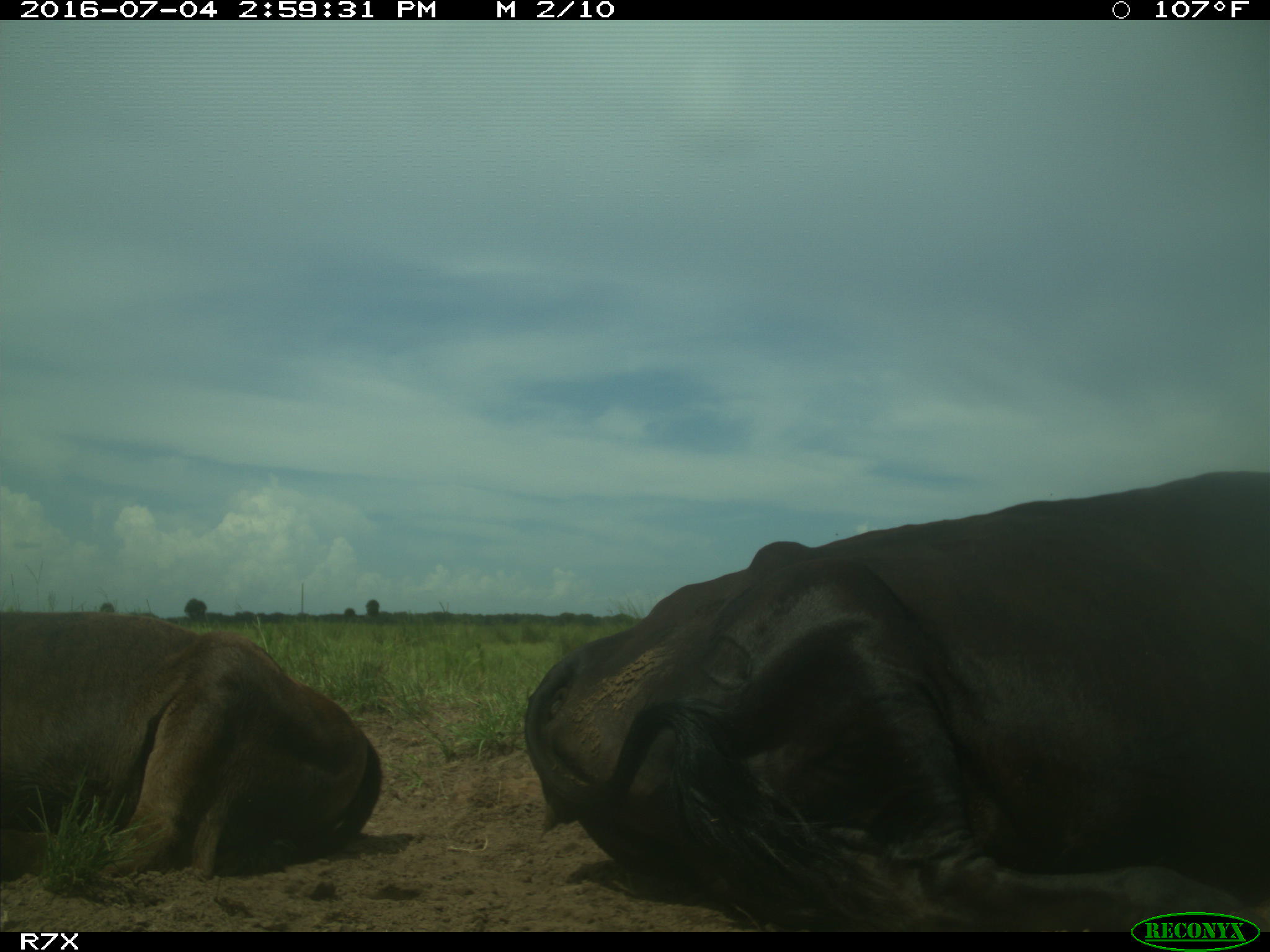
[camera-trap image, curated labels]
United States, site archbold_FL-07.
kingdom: Animalia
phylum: Chordata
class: Mammalia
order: Artiodactyla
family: Bovidae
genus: Bos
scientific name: Bos taurus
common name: domestic cow